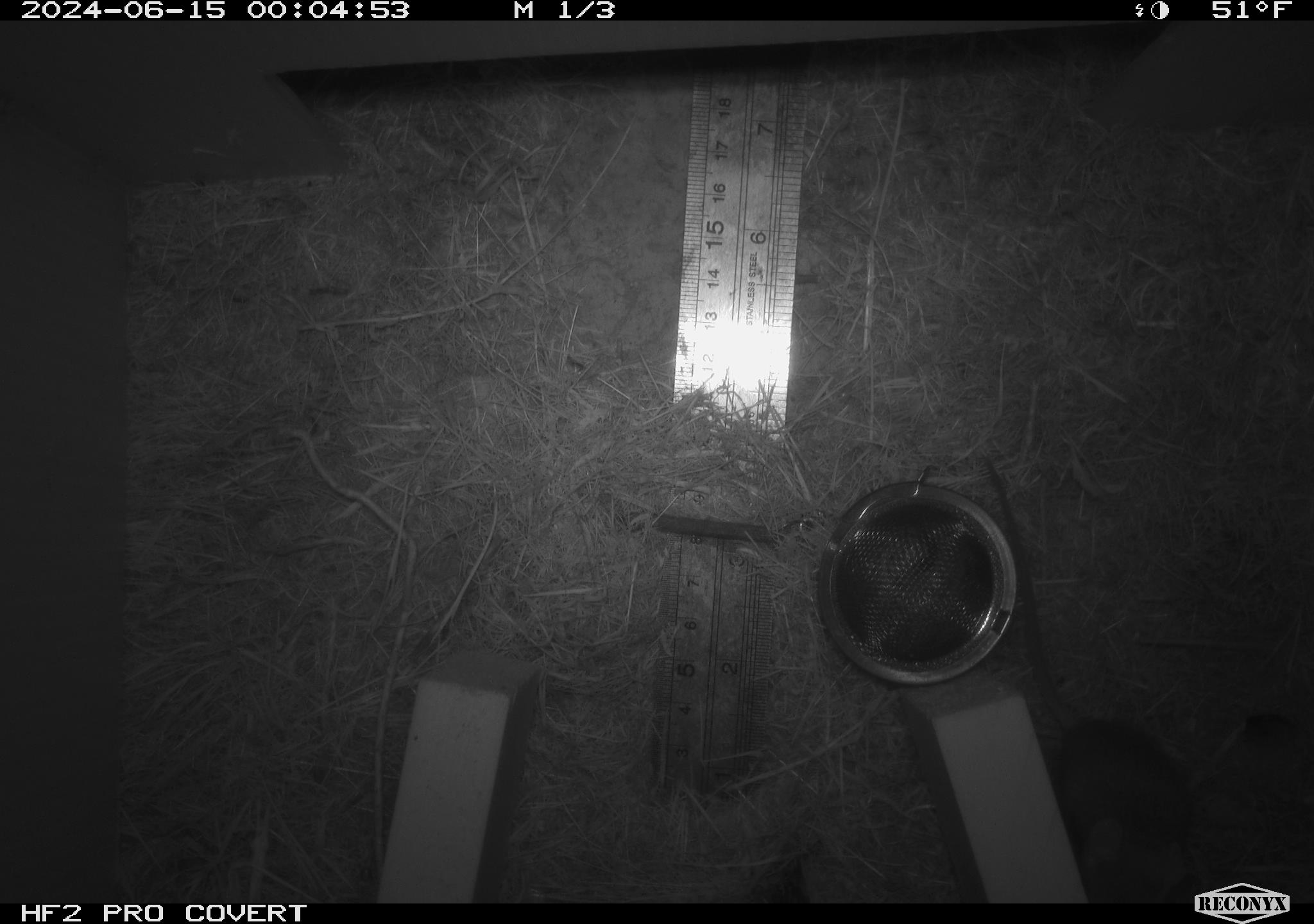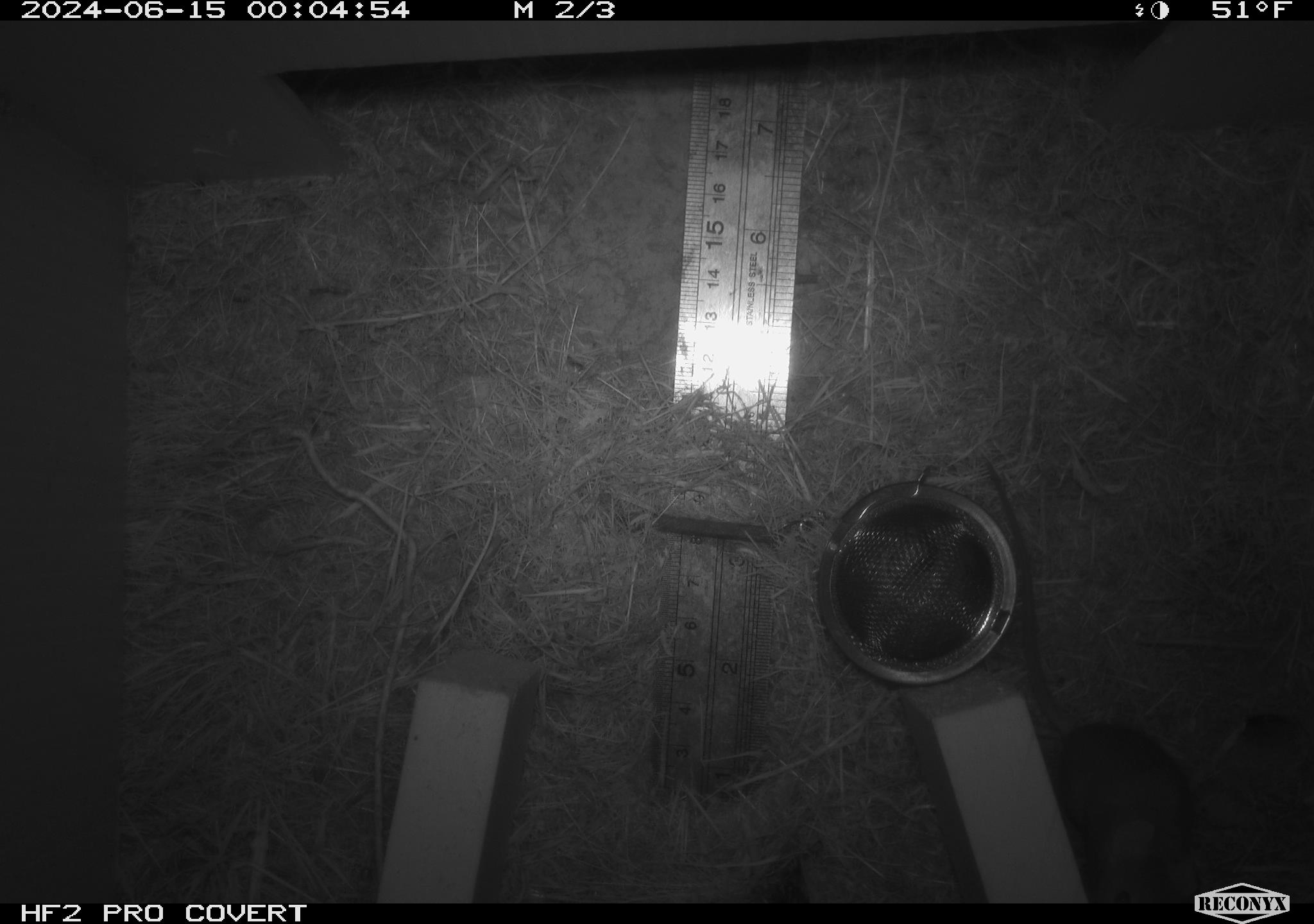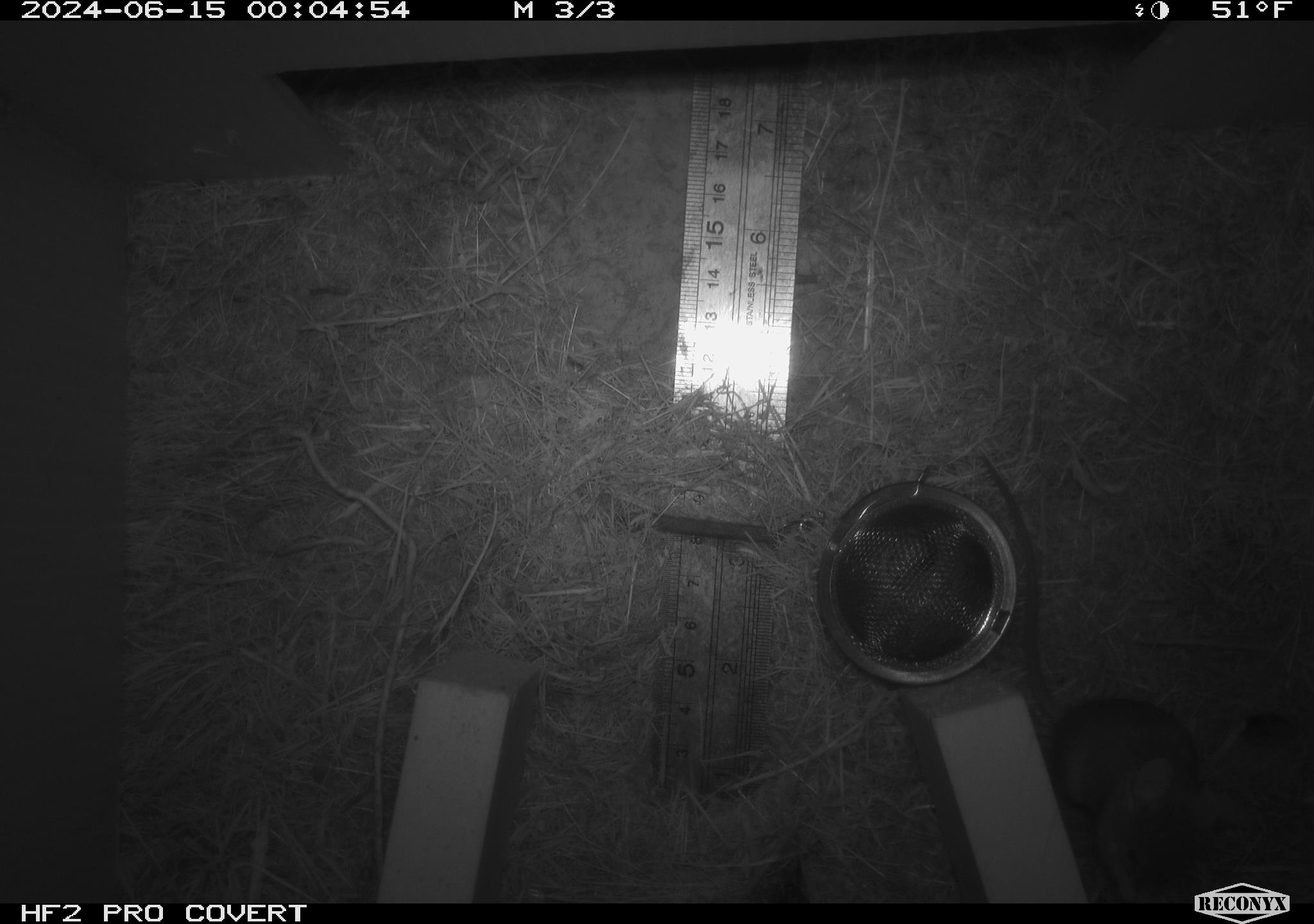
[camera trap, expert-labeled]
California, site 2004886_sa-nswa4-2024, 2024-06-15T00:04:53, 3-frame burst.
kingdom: Animalia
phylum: Chordata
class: Mammalia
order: Rodentia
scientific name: Rodentia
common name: rodent